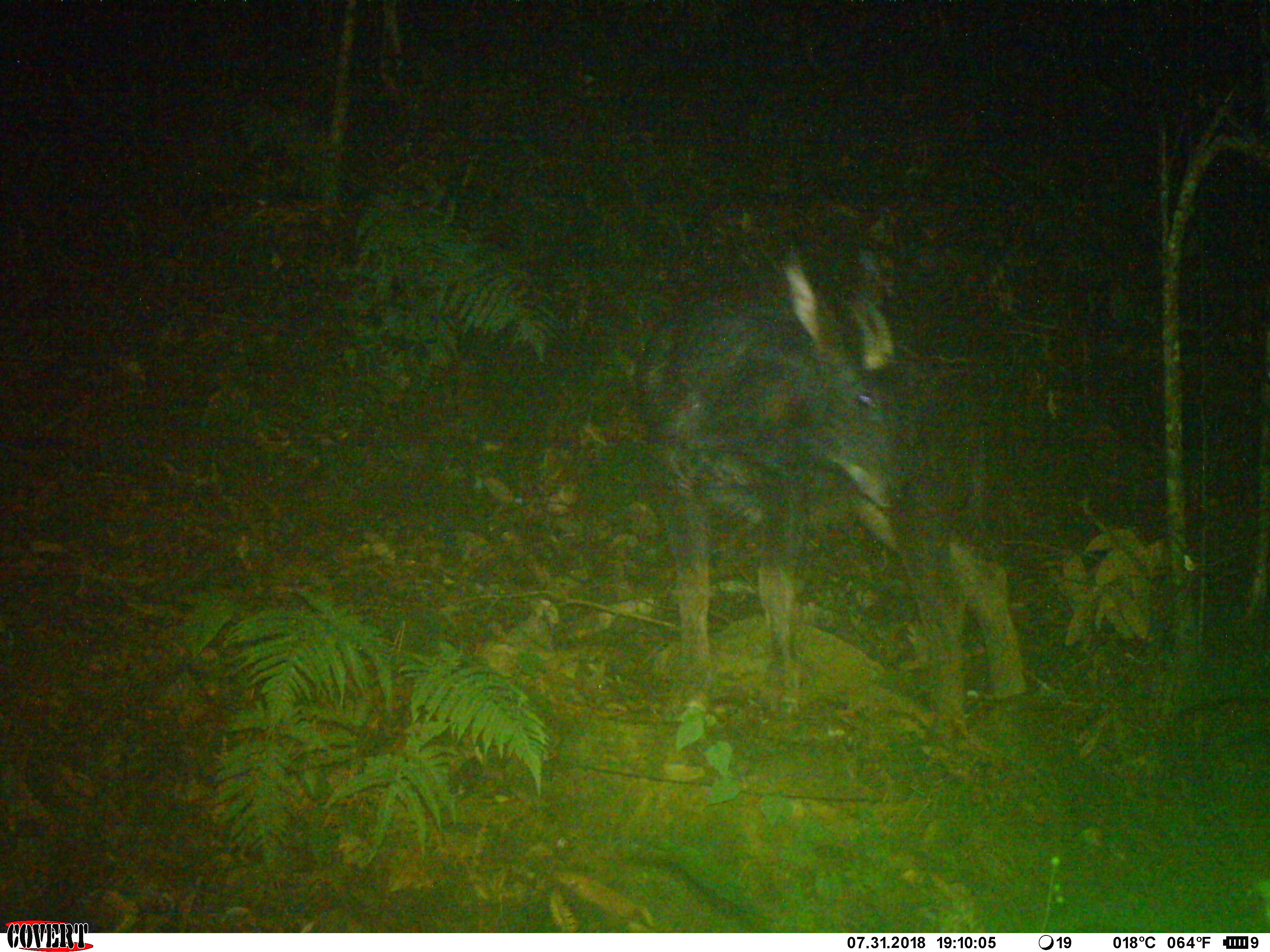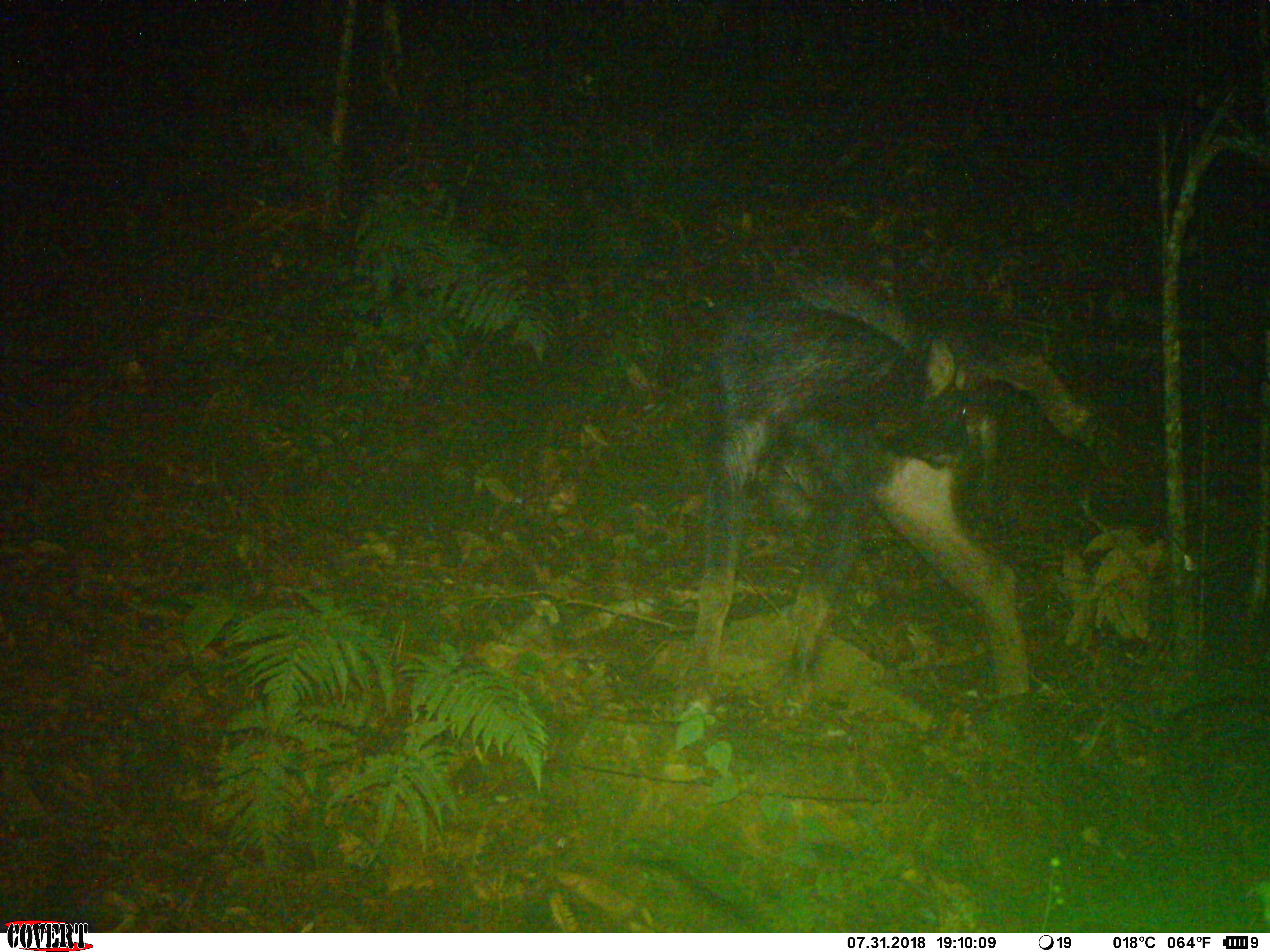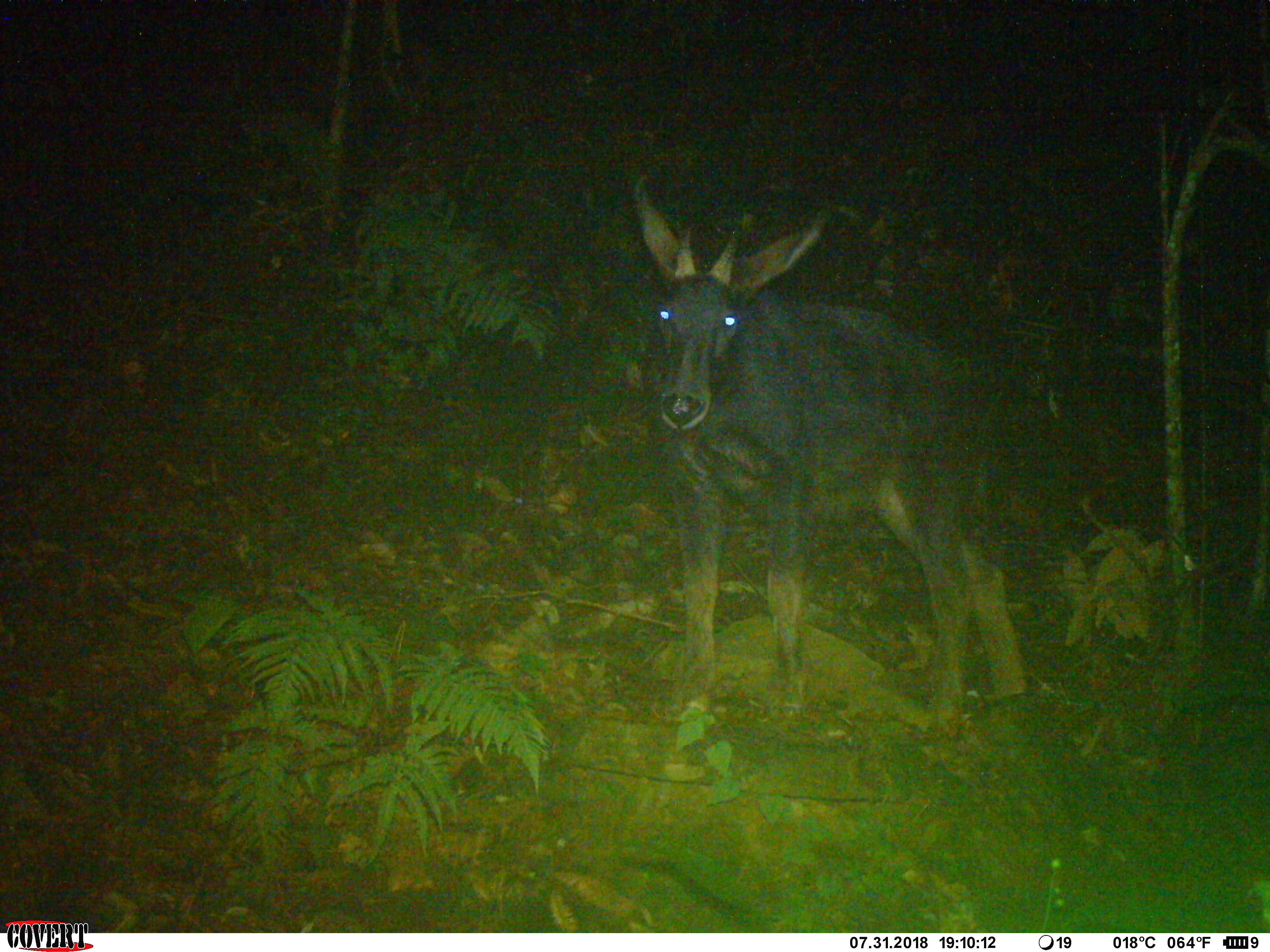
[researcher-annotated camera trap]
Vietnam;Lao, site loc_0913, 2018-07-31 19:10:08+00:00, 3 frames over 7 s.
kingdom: Animalia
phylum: Chordata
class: Mammalia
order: Artiodactyla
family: Bovidae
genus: Capricornis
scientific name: Capricornis sumatraensis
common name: chinese serow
Chinese serow (Capricornis sumatraensis). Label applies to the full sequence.